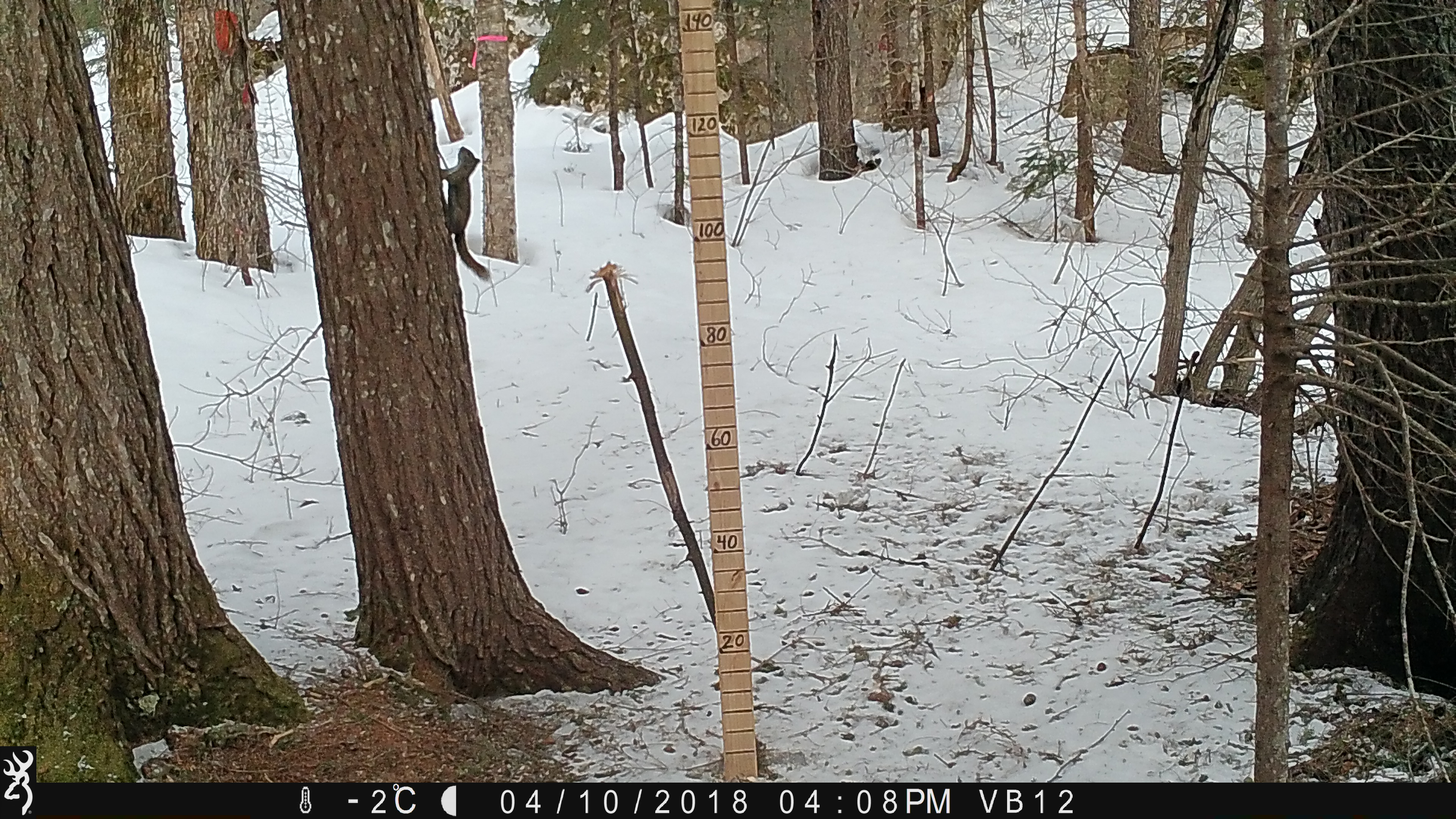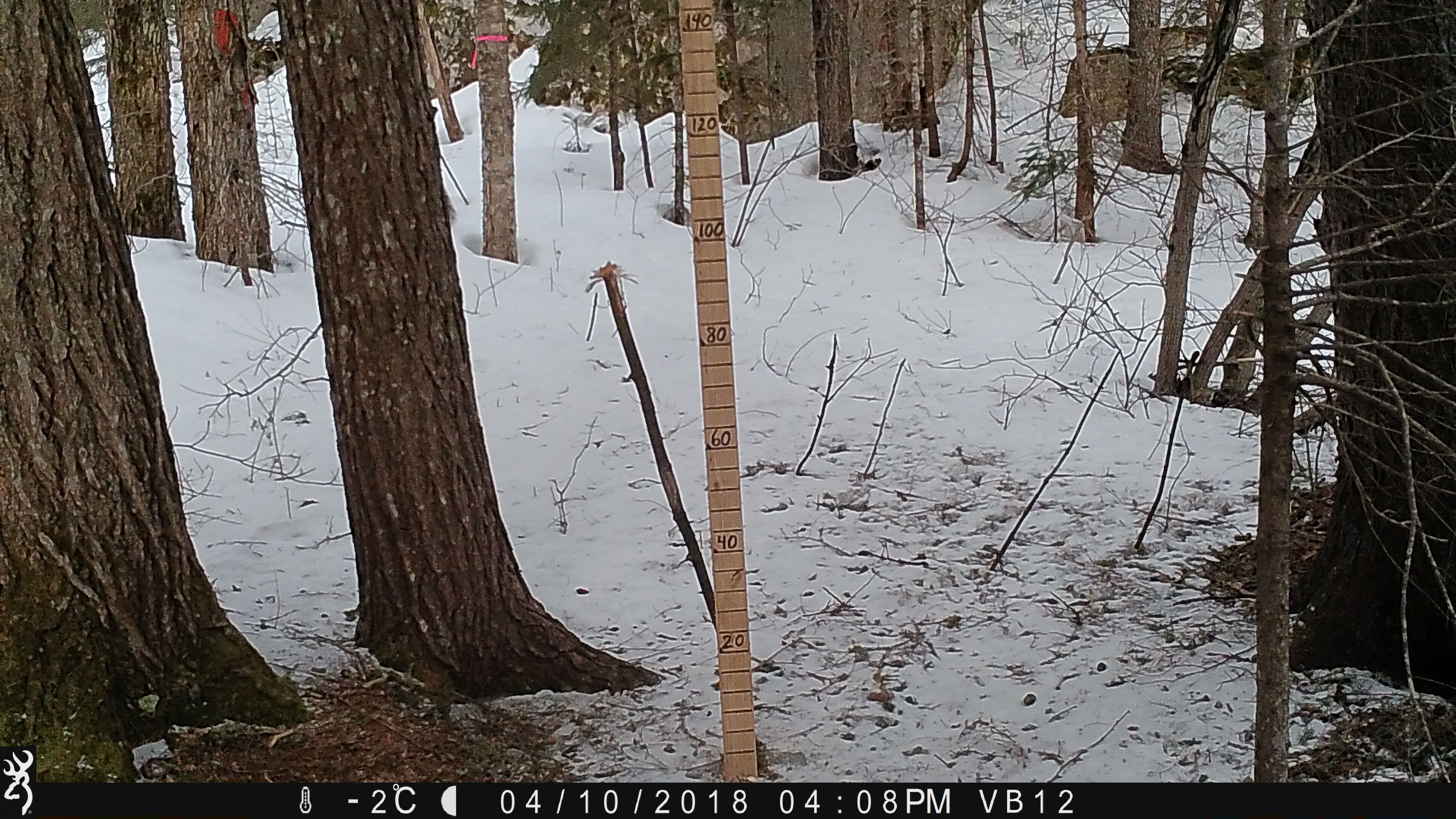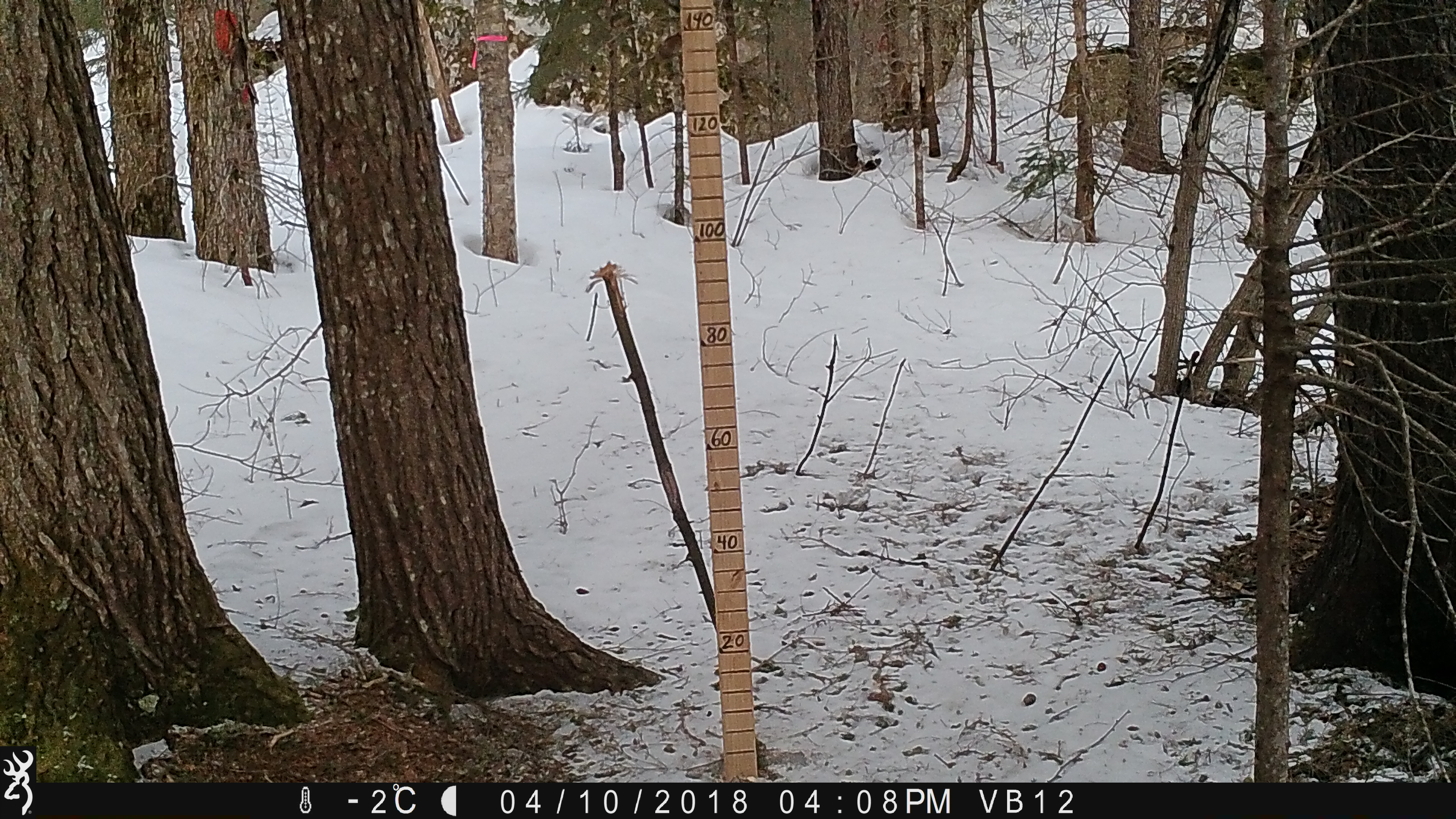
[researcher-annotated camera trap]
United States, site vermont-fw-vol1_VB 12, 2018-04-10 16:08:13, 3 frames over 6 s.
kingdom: Animalia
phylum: Chordata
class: Mammalia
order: Rodentia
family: Sciuridae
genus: Tamiasciurus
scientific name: Tamiasciurus hudsonicus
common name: red squirrel